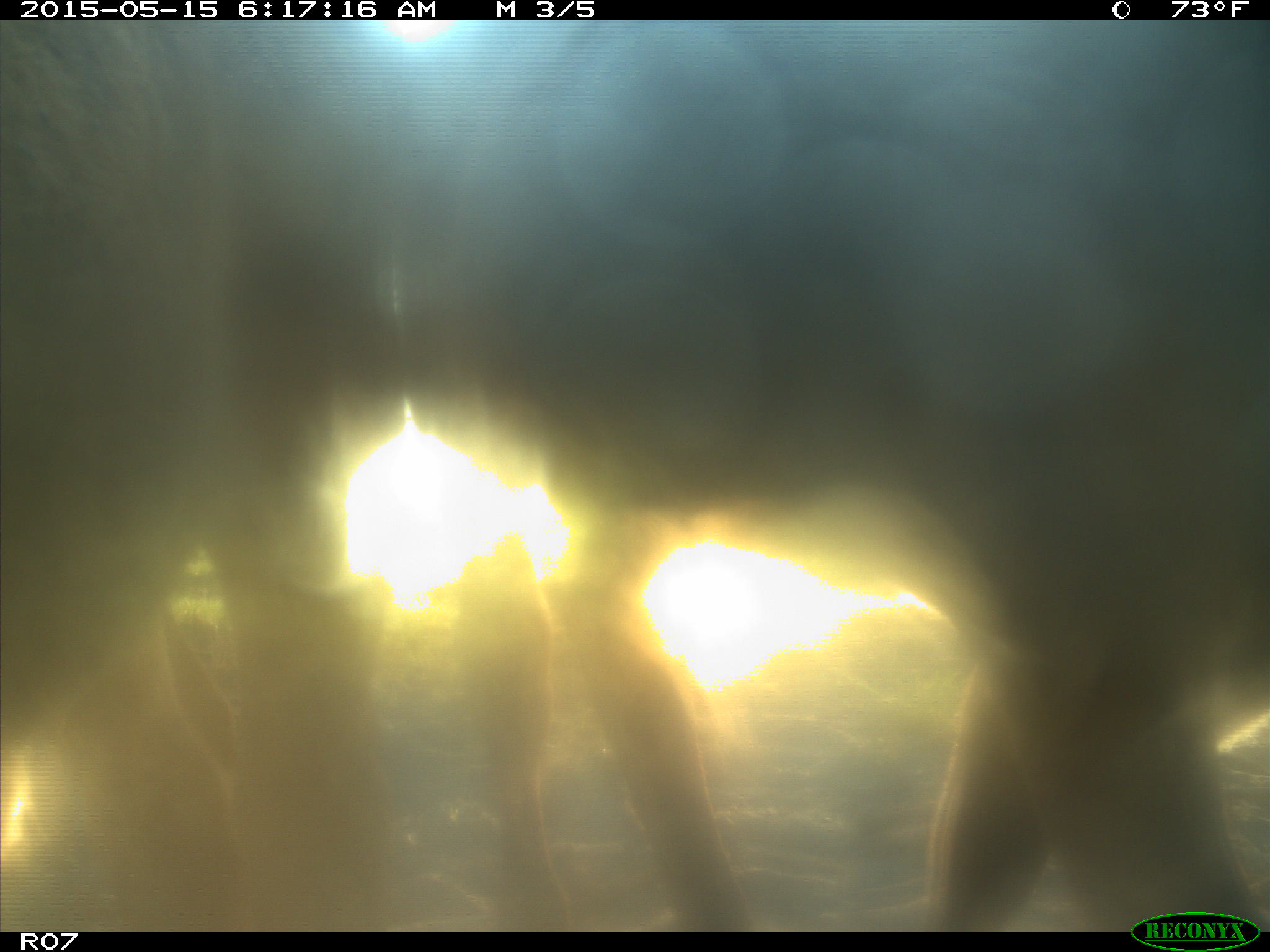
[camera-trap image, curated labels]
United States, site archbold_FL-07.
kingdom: Animalia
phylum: Chordata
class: Mammalia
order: Artiodactyla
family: Bovidae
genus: Bos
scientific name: Bos taurus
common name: domestic cow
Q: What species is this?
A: Bos taurus (domestic cow).